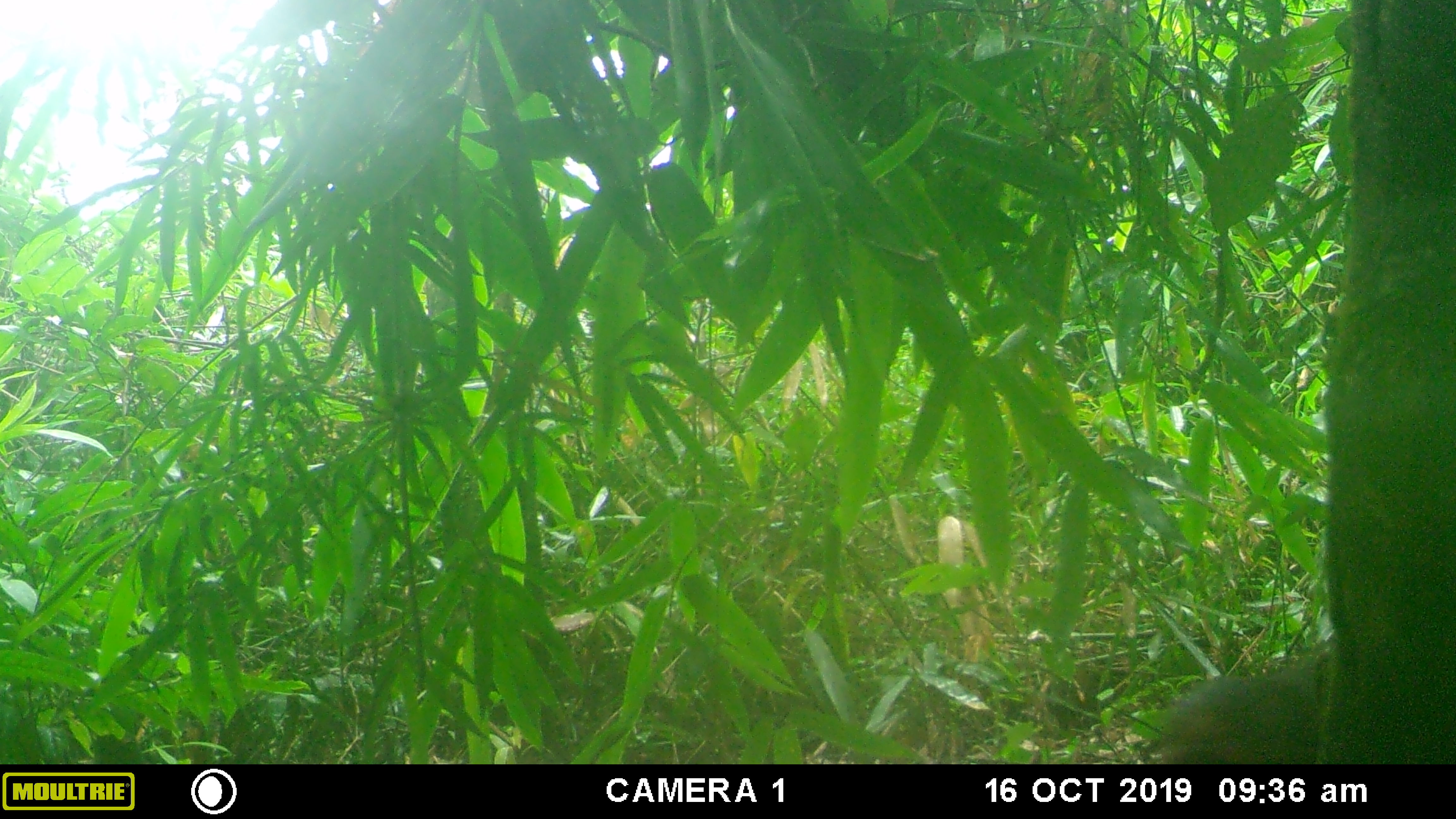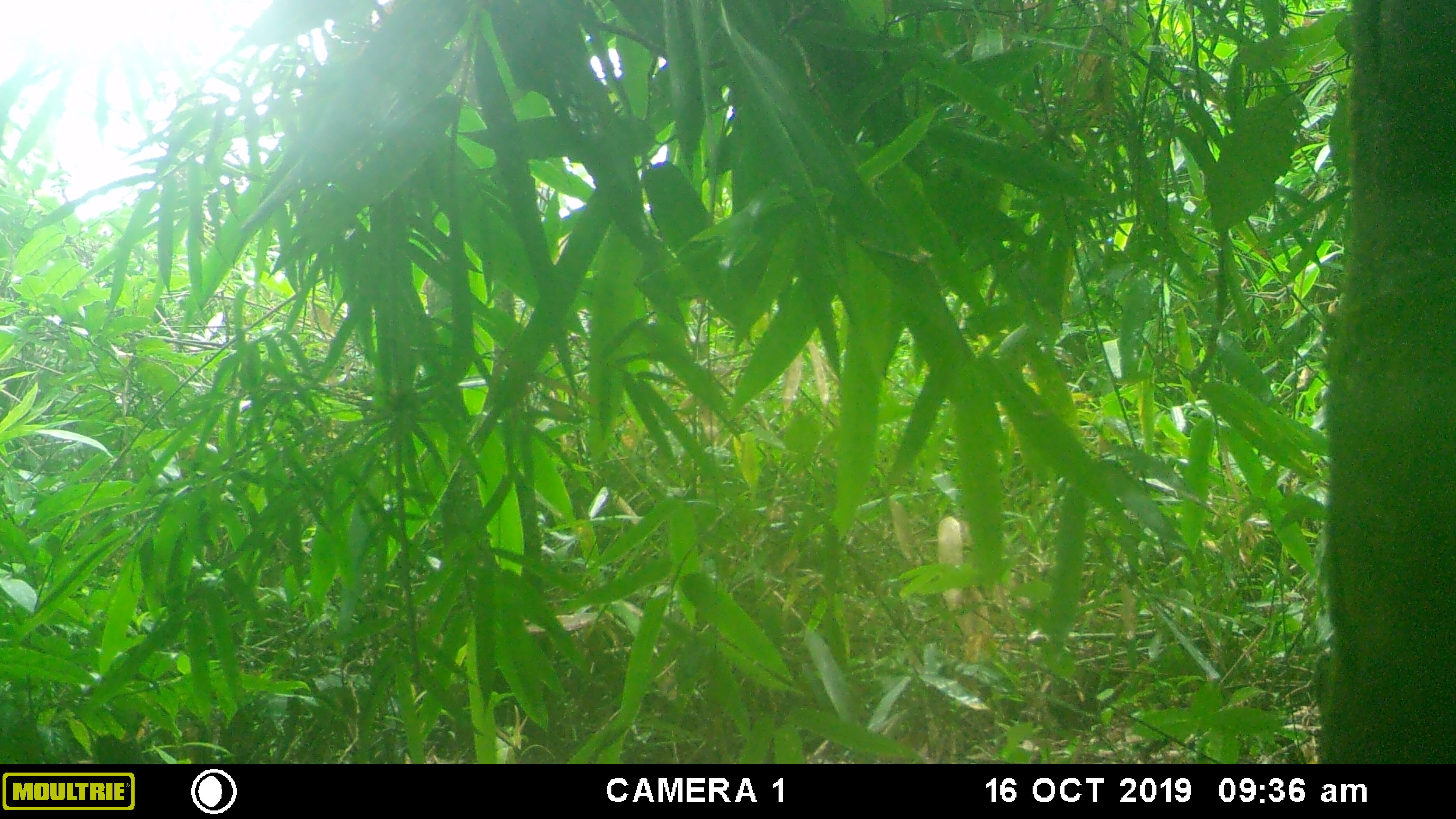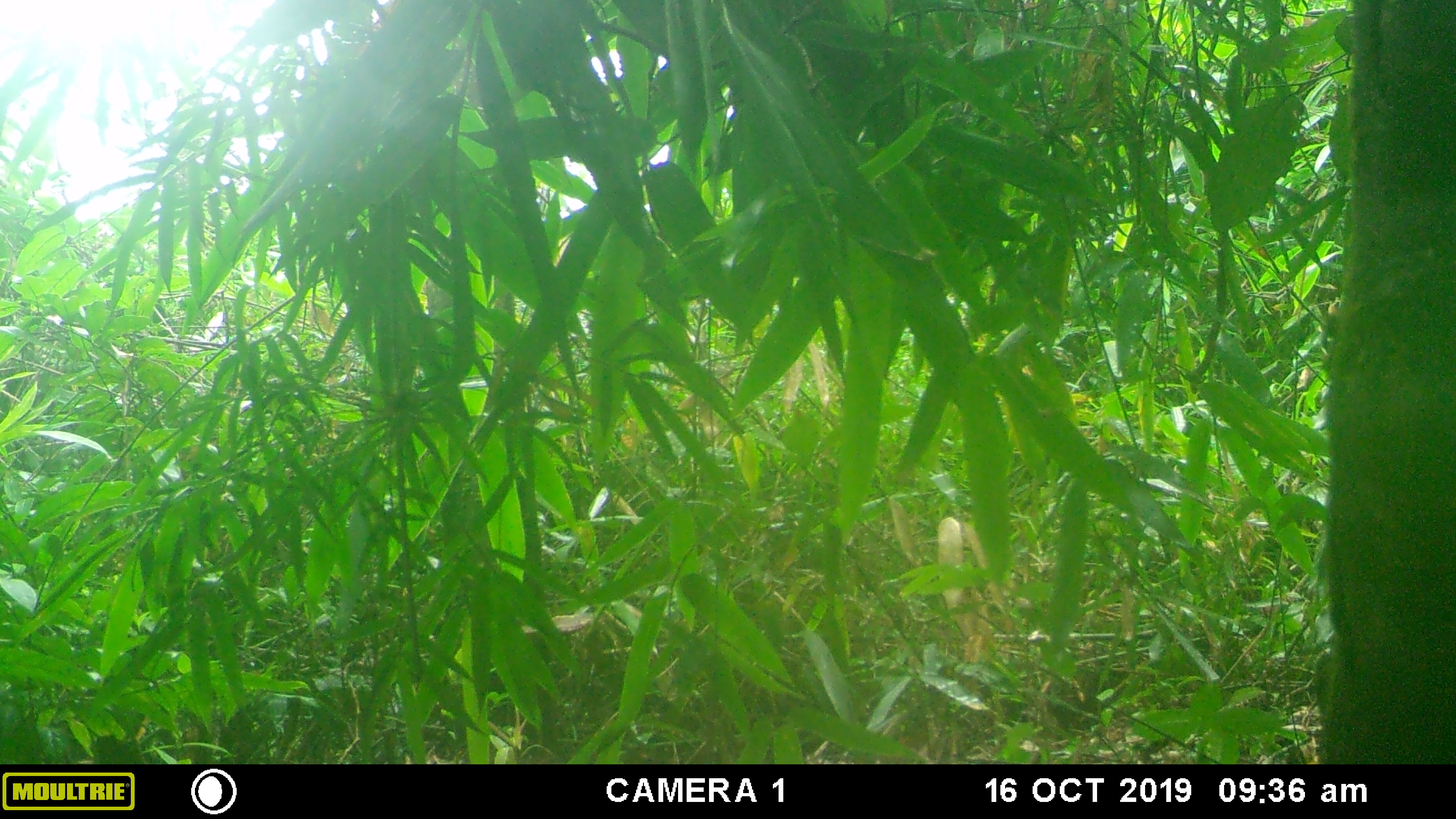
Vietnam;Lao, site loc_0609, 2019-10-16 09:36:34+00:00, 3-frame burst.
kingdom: Animalia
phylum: Chordata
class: Mammalia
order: Primates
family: Cercopithecidae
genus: Macaca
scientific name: Macaca arctoides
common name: stump-tailed macaque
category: stump tailed macaque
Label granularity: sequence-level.